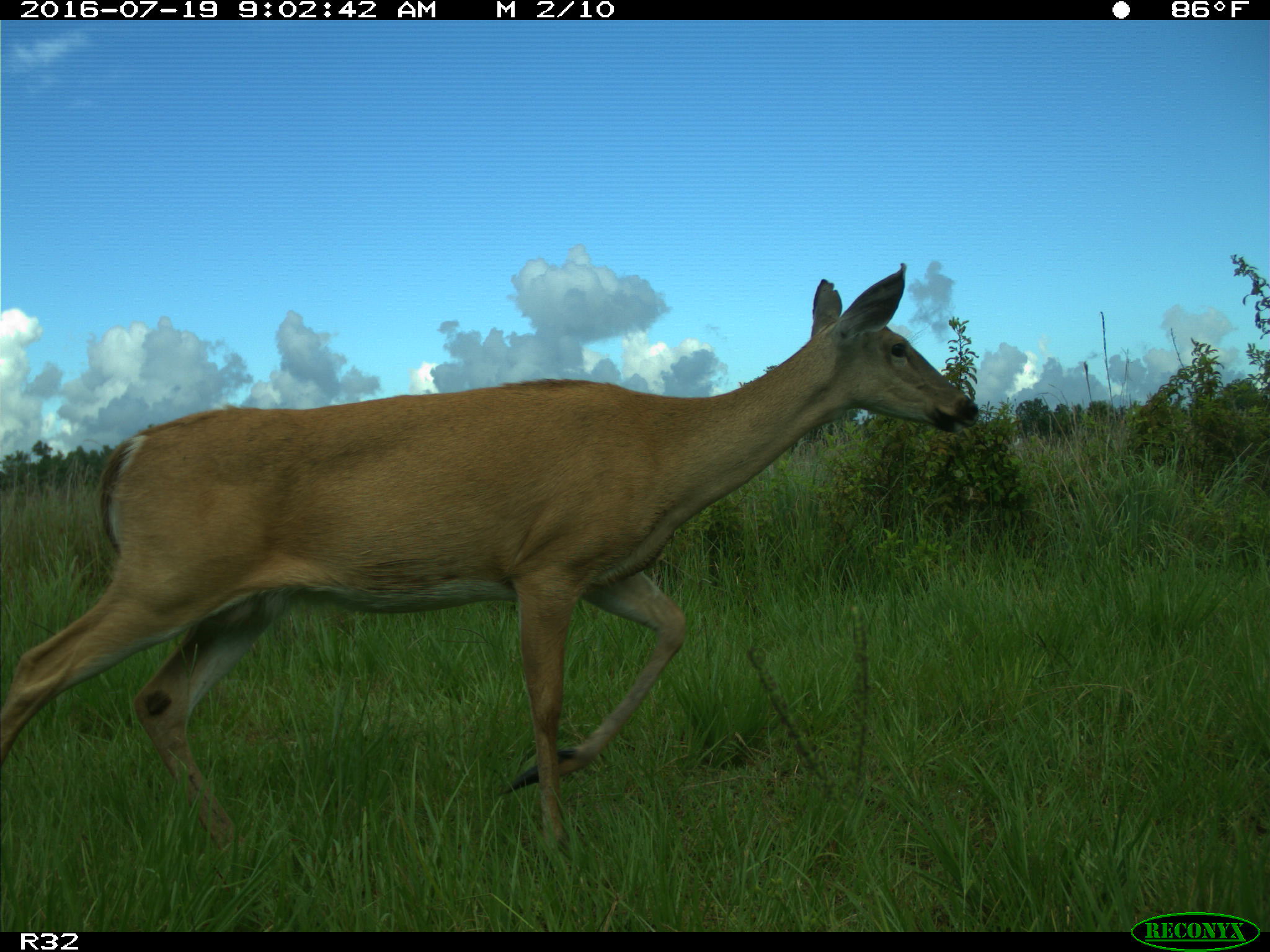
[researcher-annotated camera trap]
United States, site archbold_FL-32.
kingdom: Animalia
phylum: Chordata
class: Mammalia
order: Artiodactyla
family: Cervidae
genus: Odocoileus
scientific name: Odocoileus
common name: deer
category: unidentified deer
Unidentified deer (deer) (Odocoileus).